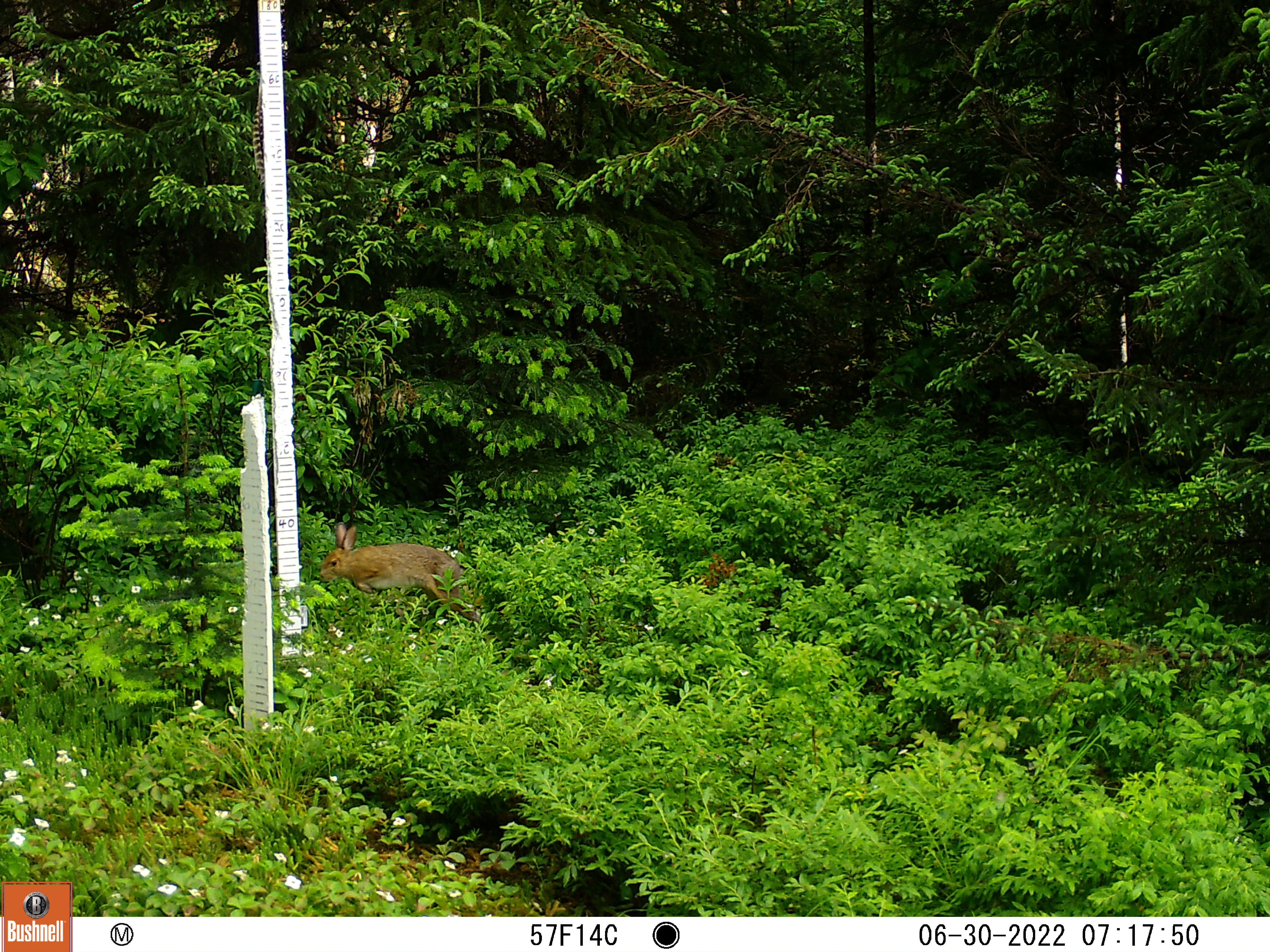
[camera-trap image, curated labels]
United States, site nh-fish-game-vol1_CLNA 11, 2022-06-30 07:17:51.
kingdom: Animalia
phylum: Chordata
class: Mammalia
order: Lagomorpha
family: Leporidae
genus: Lepus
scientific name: Lepus americanus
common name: snowshoe hare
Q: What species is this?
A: Snowshoe hare (Lepus americanus).